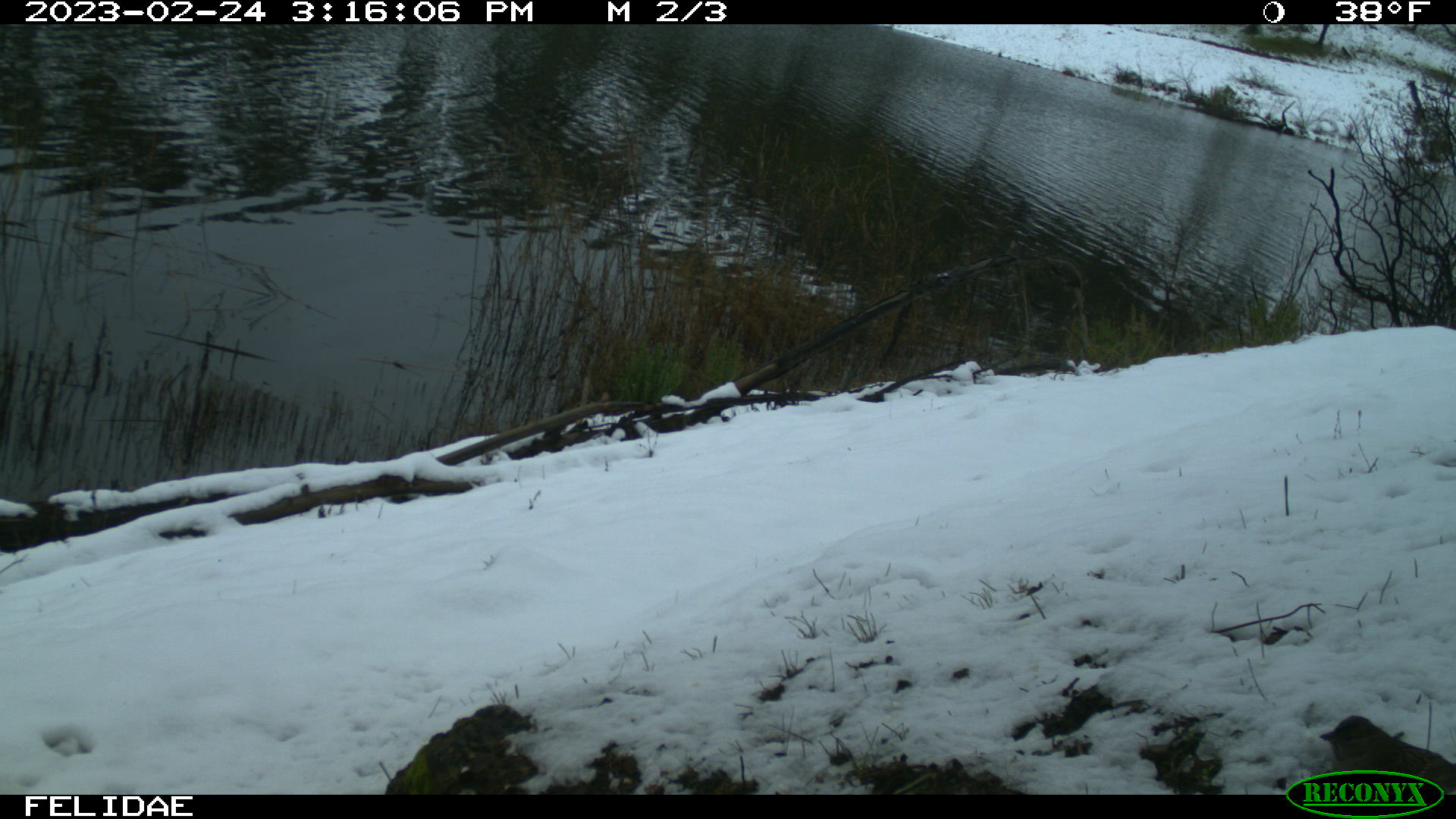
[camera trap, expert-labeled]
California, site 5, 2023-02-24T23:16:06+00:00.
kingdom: Animalia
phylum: Chordata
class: Aves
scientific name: Aves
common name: bird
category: unknown bird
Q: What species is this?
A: Unknown bird (bird) (Aves).